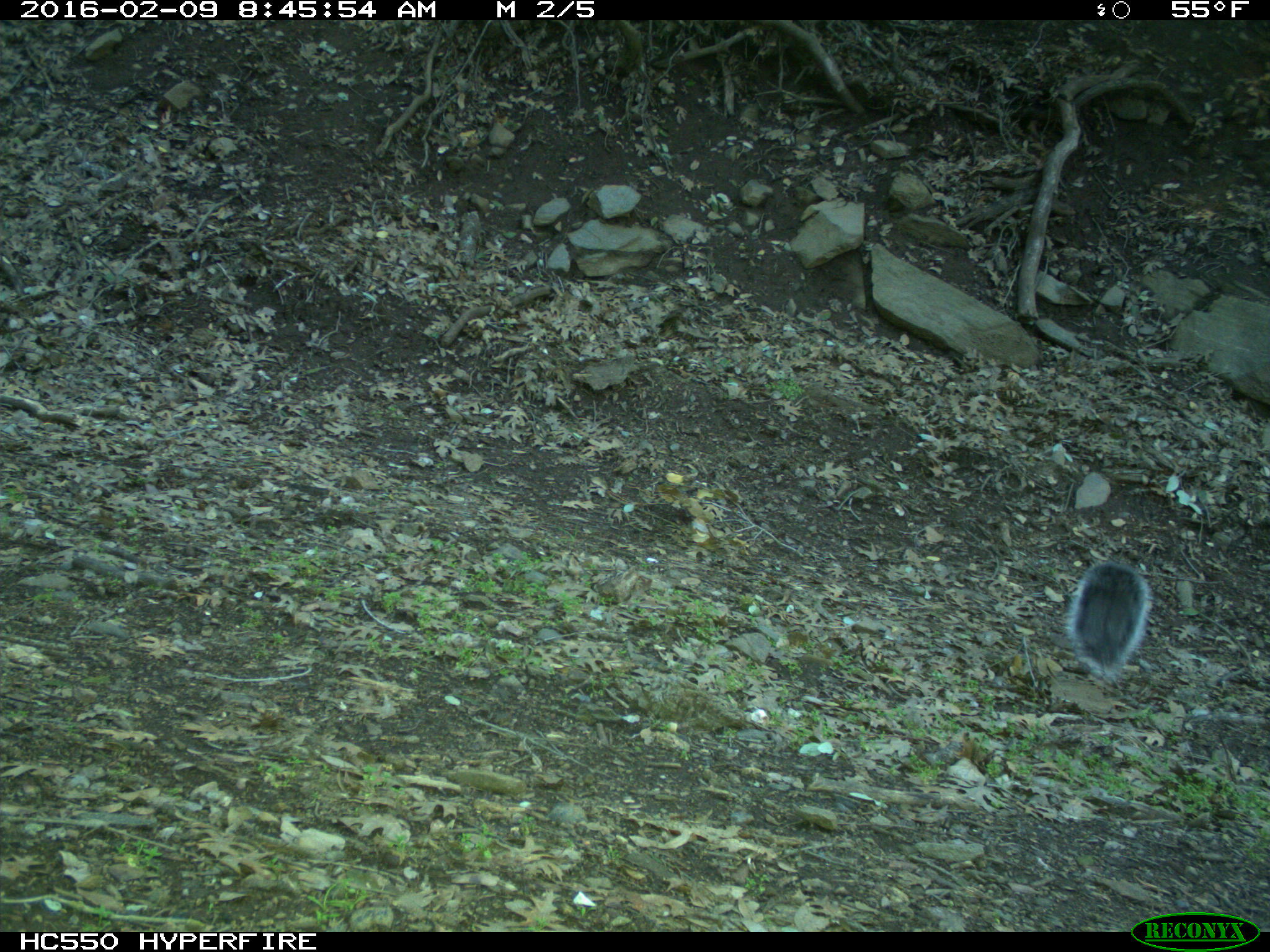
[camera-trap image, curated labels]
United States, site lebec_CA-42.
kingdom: Animalia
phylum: Chordata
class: Mammalia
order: Rodentia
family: Sciuridae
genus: Sciurus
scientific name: Sciurus carolinensis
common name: eastern gray squirrel